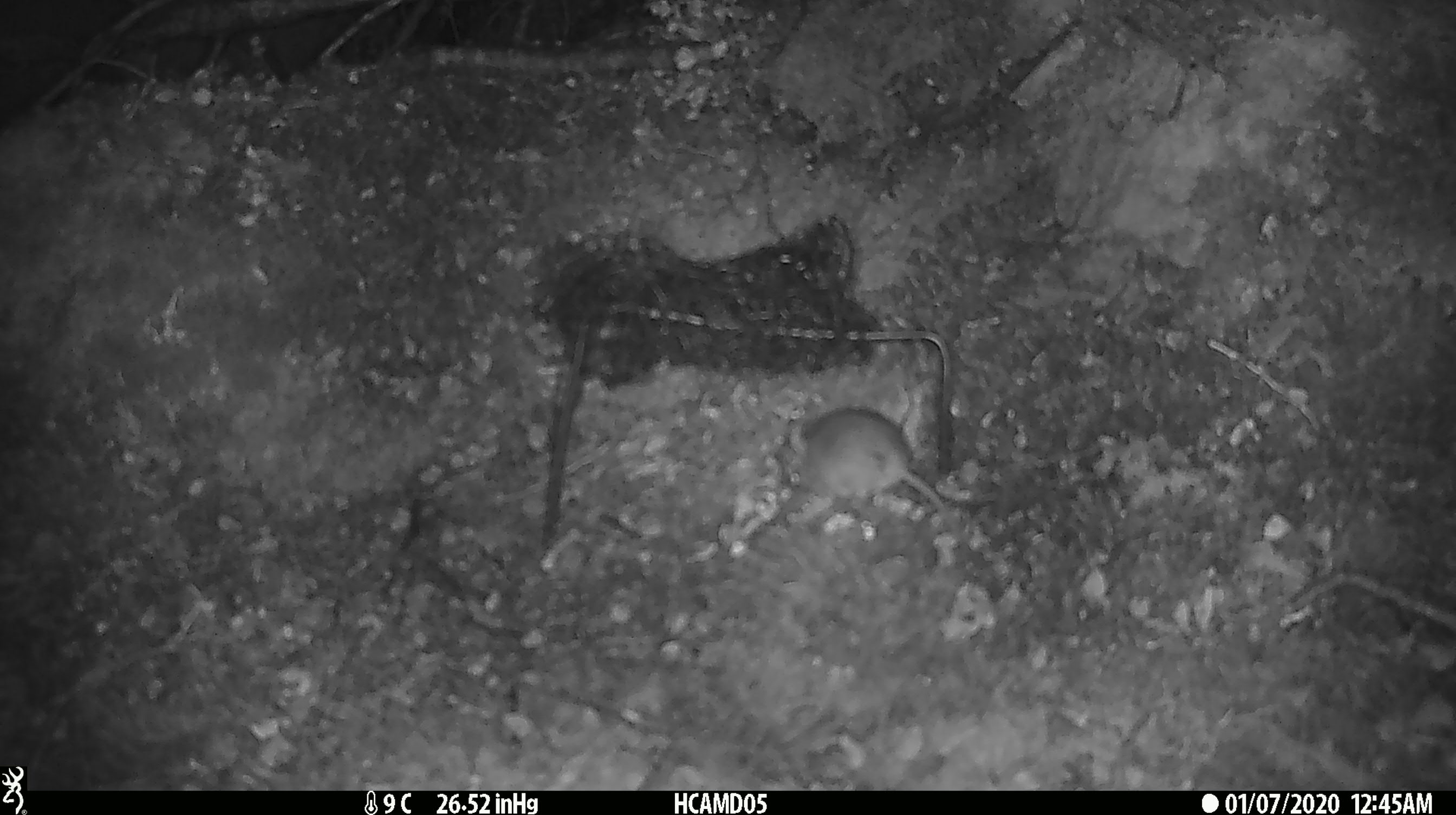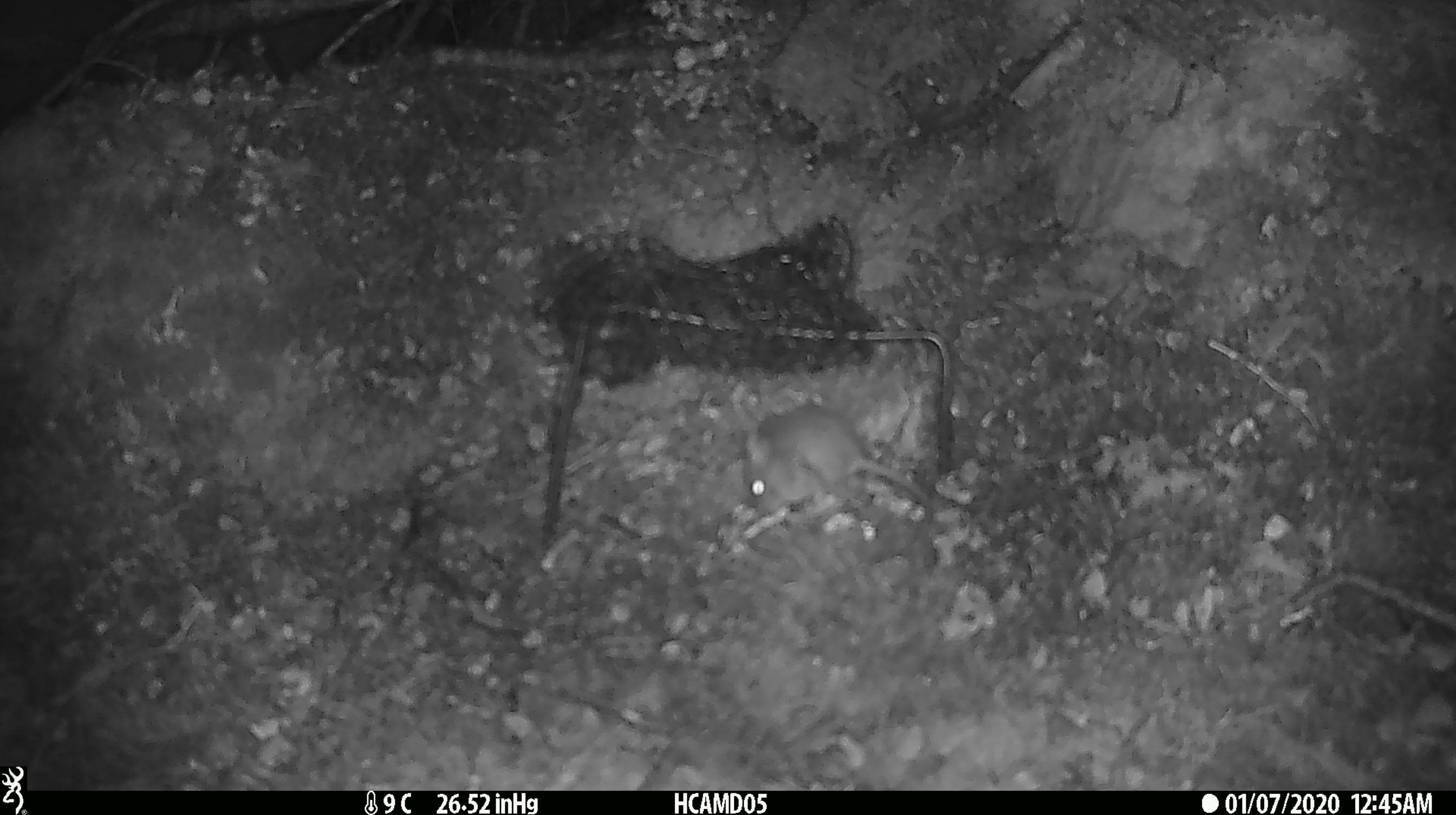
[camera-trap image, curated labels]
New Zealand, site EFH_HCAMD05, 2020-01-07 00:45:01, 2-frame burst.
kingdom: Animalia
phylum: Chordata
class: Mammalia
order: Rodentia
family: Muridae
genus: Mus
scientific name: Mus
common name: mouse